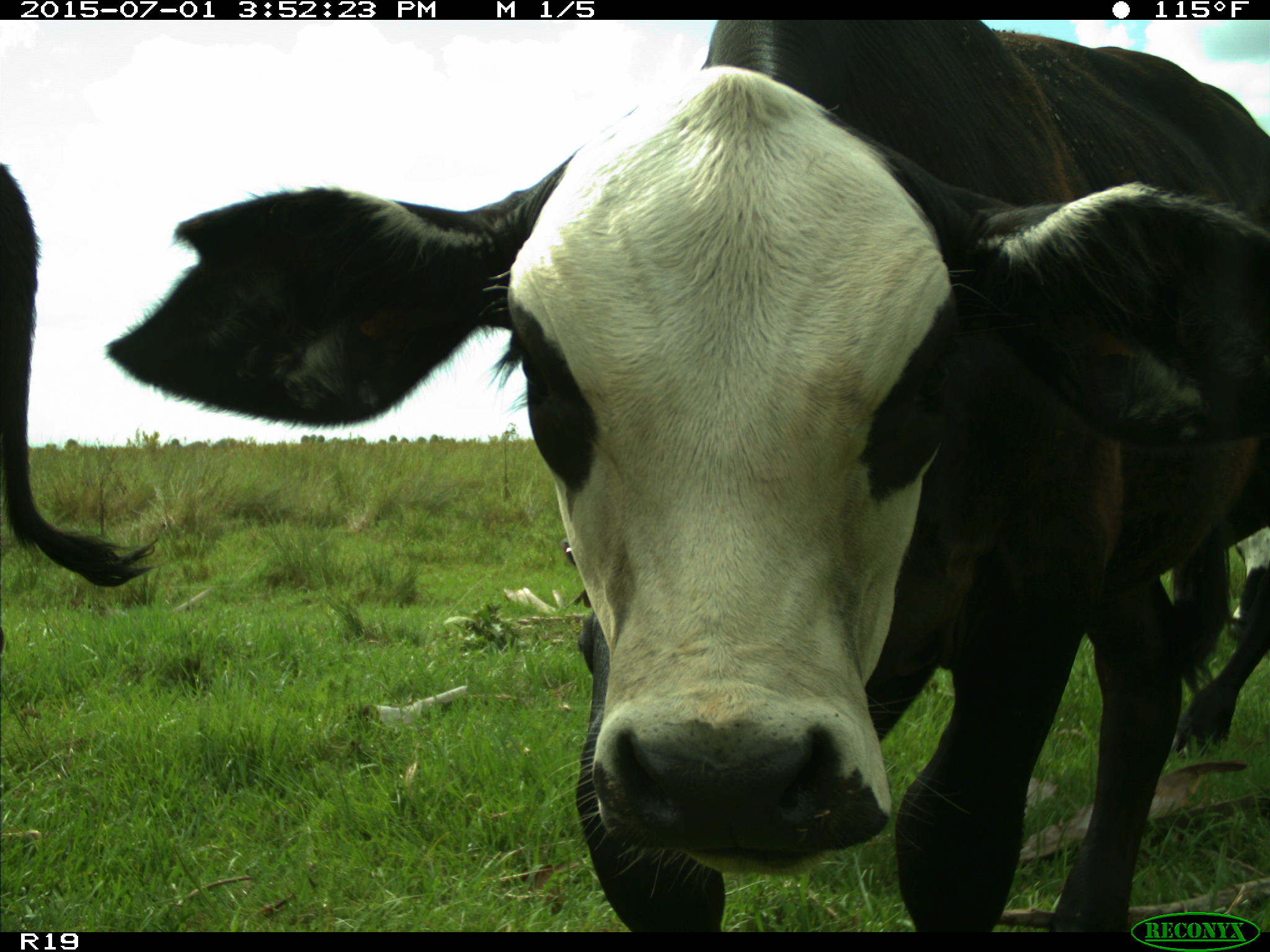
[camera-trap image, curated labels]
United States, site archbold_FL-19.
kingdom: Animalia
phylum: Chordata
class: Mammalia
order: Artiodactyla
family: Bovidae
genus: Bos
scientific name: Bos taurus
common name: domestic cow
Bos taurus (domestic cow).